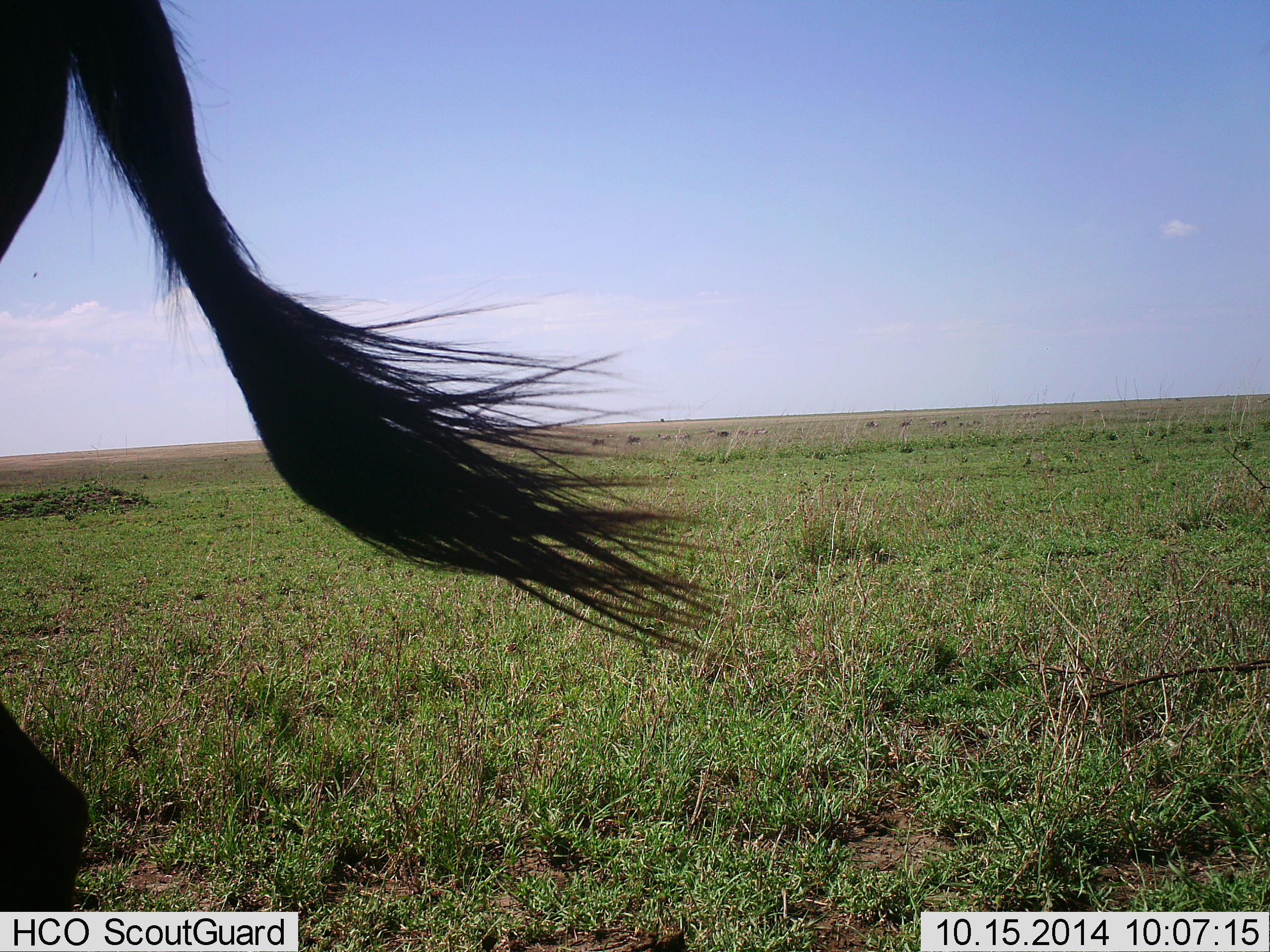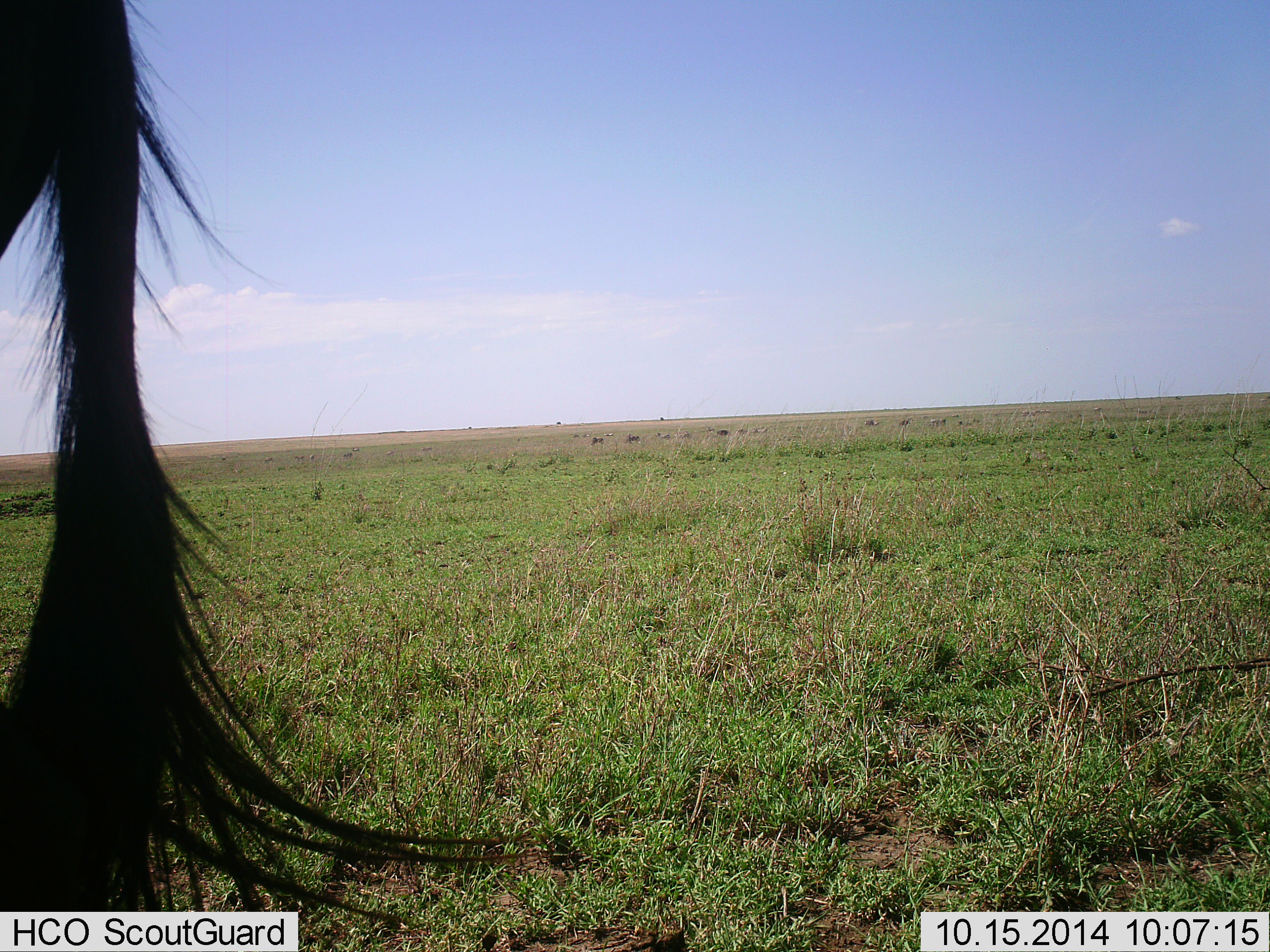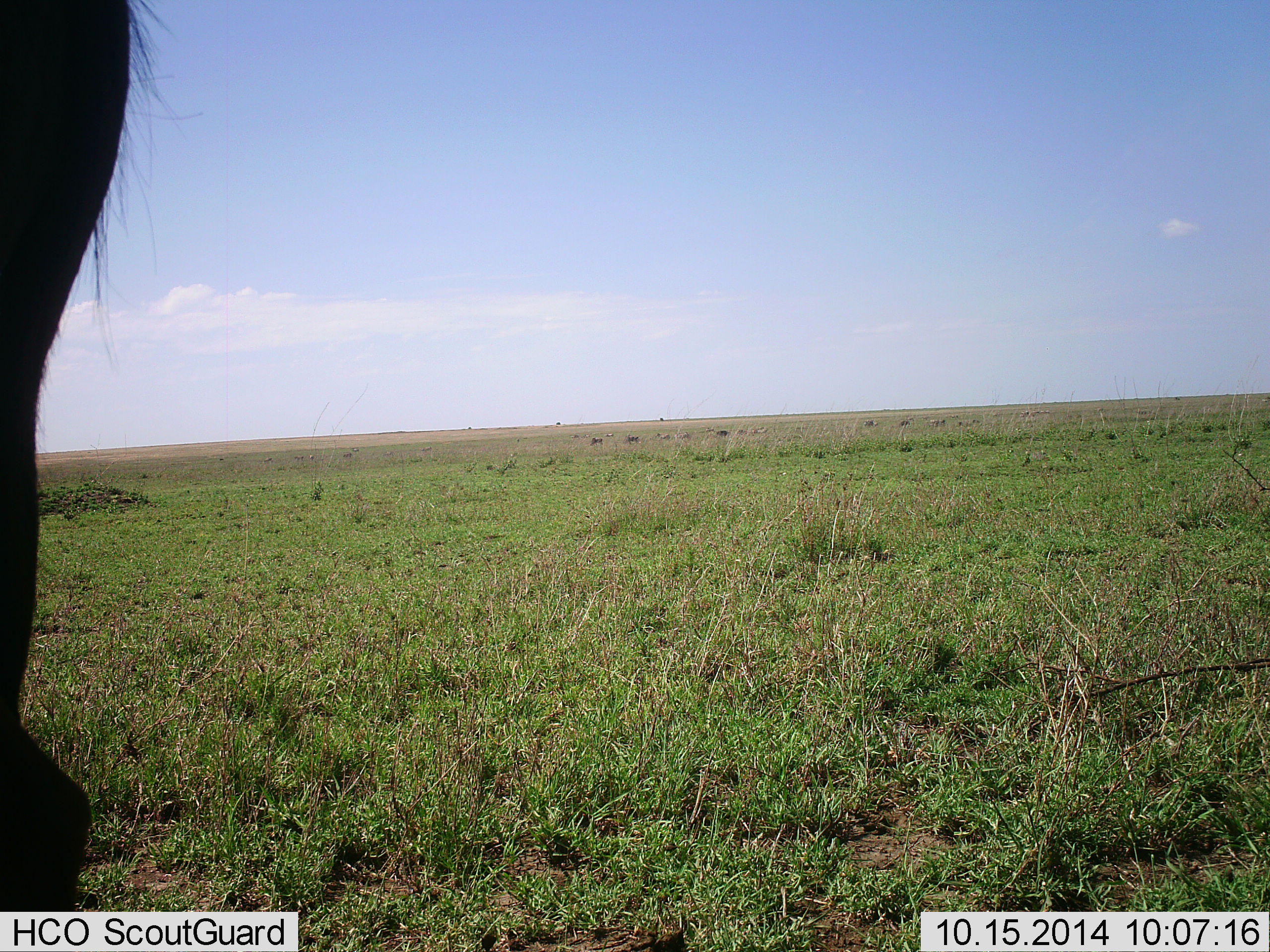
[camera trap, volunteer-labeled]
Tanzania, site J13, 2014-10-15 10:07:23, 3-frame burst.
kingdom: Animalia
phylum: Chordata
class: Mammalia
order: Artiodactyla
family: Bovidae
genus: Connochaetes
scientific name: Connochaetes taurinus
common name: blue wildebeest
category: wildebeest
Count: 1.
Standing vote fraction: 90%.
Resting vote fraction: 10%.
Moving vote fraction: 0%.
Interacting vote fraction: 0%.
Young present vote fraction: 0%.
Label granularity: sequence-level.